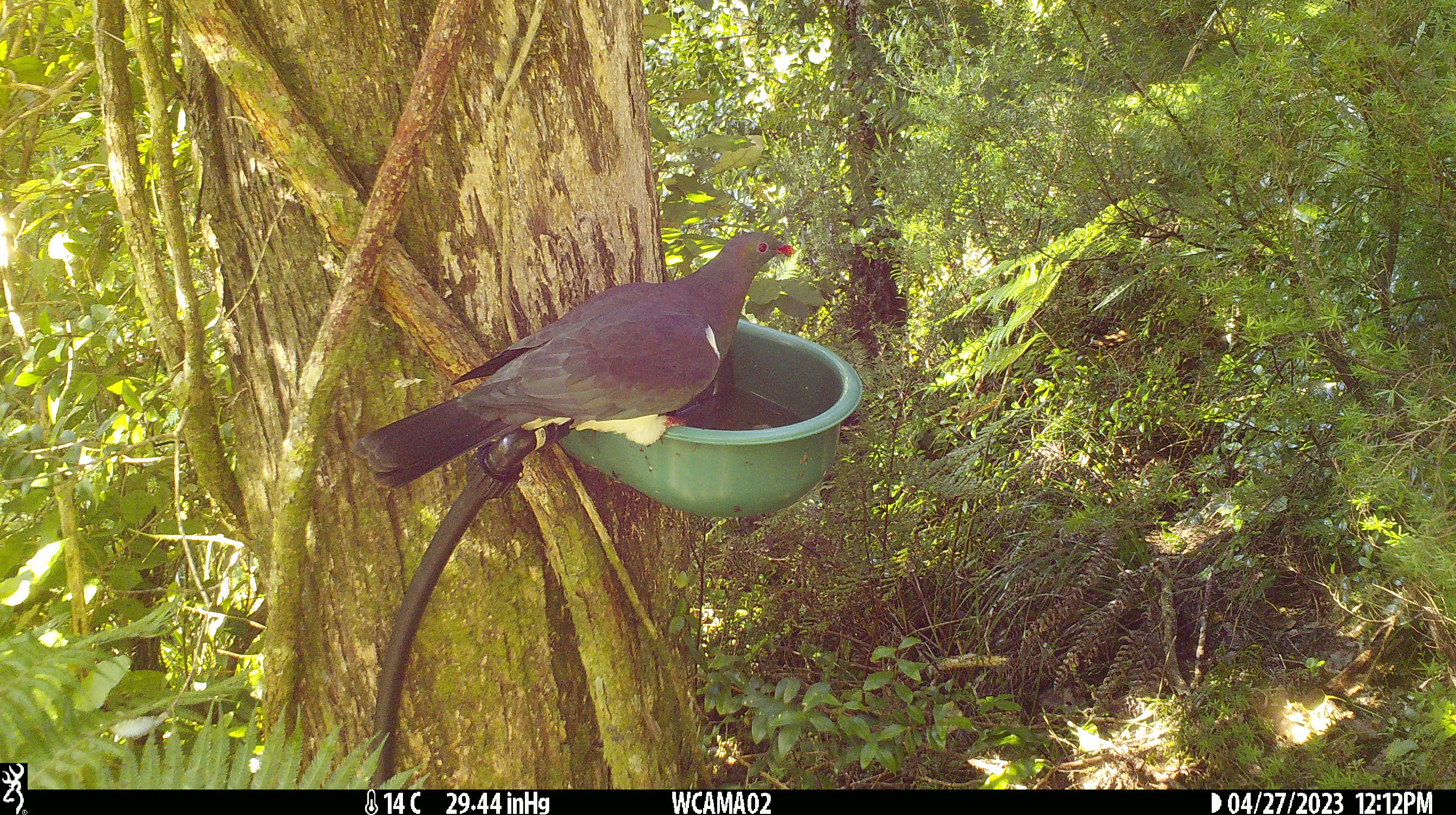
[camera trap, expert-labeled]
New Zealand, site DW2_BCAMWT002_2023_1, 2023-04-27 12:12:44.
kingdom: Animalia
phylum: Chordata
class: Aves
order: Columbiformes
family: Columbidae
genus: Hemiphaga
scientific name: Hemiphaga novaeseelandiae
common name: new zealand pigeon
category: kereru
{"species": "kereru (new zealand pigeon) (Hemiphaga novaeseelandiae)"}